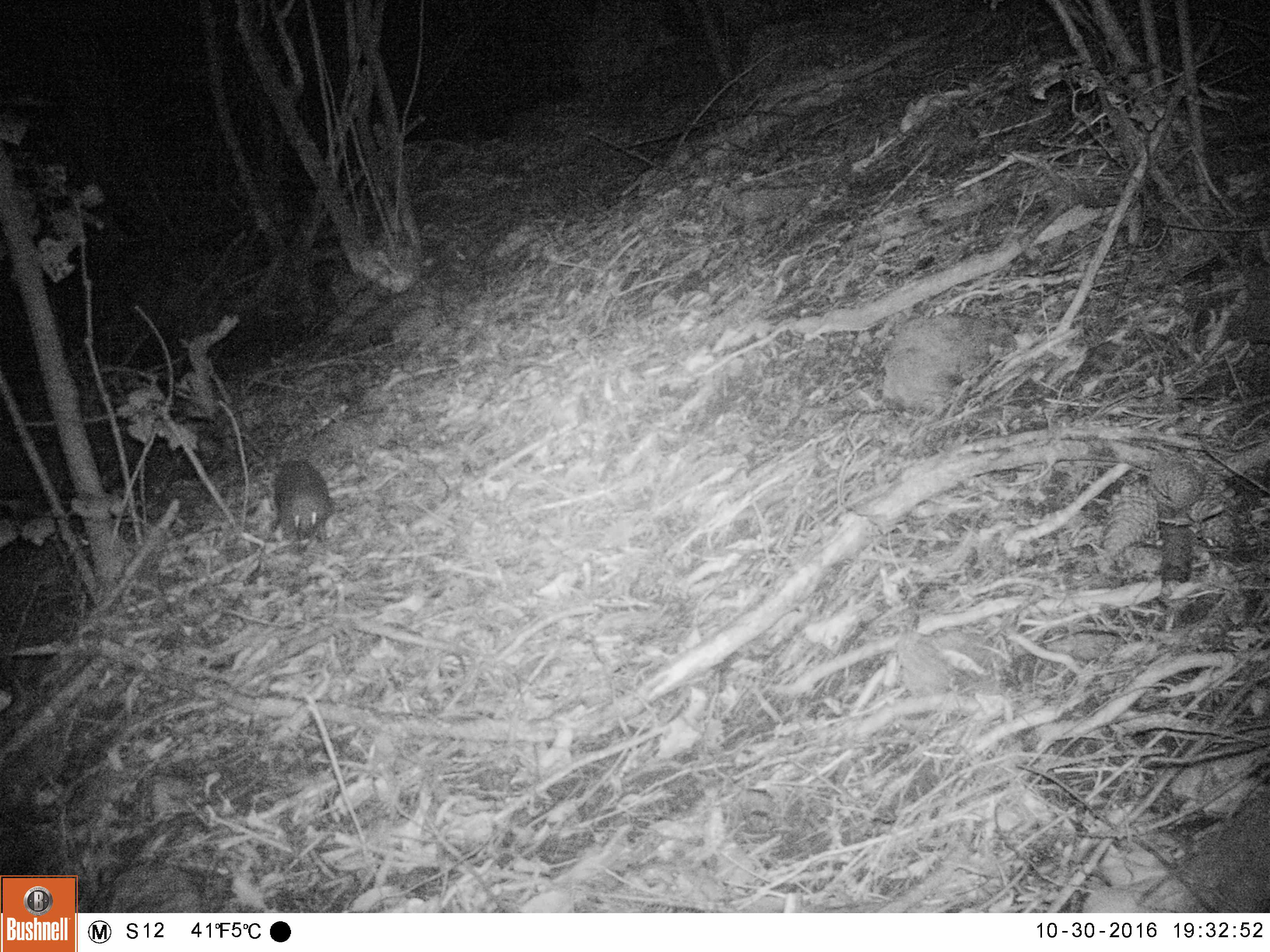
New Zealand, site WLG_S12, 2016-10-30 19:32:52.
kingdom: Animalia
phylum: Chordata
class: Mammalia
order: Eulipotyphla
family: Erinaceidae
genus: Erinaceus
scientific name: Erinaceus europaeus europaeus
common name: european hedgehog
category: hedgehog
Hedgehog (european hedgehog) (Erinaceus europaeus europaeus).